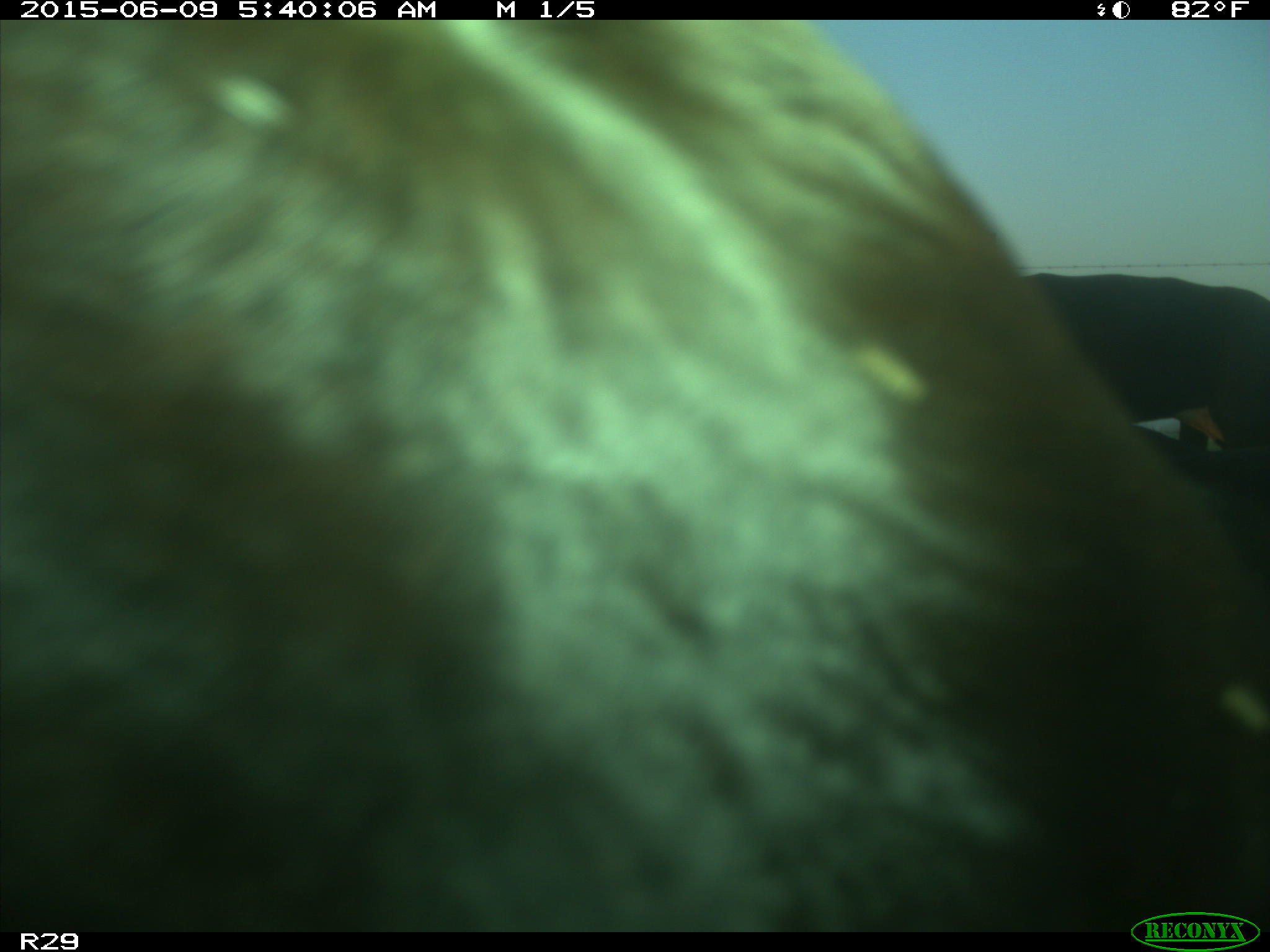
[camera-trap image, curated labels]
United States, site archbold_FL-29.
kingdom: Animalia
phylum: Chordata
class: Mammalia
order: Artiodactyla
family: Bovidae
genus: Bos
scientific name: Bos taurus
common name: domestic cow